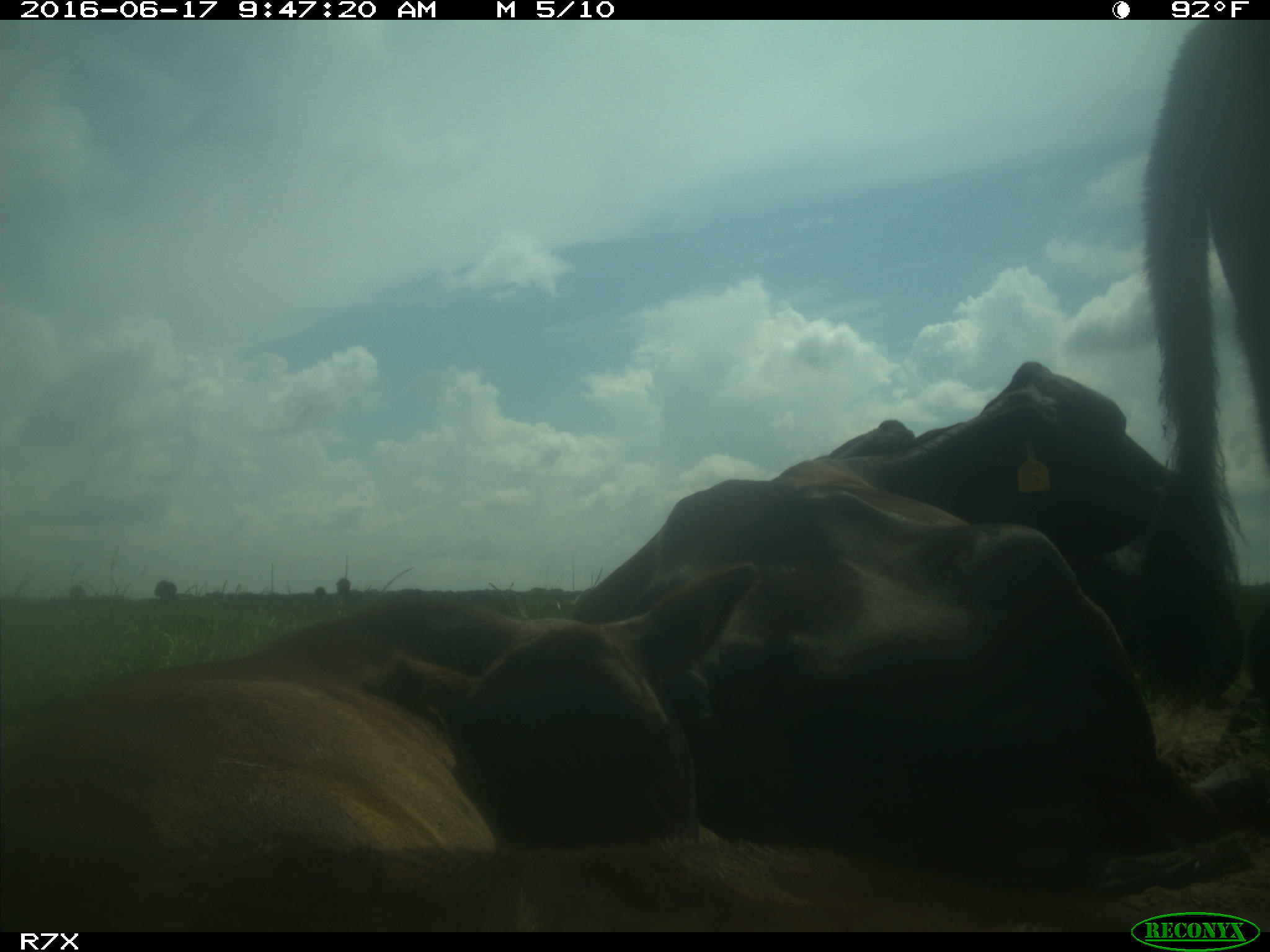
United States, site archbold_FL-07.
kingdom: Animalia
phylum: Chordata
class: Mammalia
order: Artiodactyla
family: Bovidae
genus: Bos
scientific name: Bos taurus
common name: domestic cow